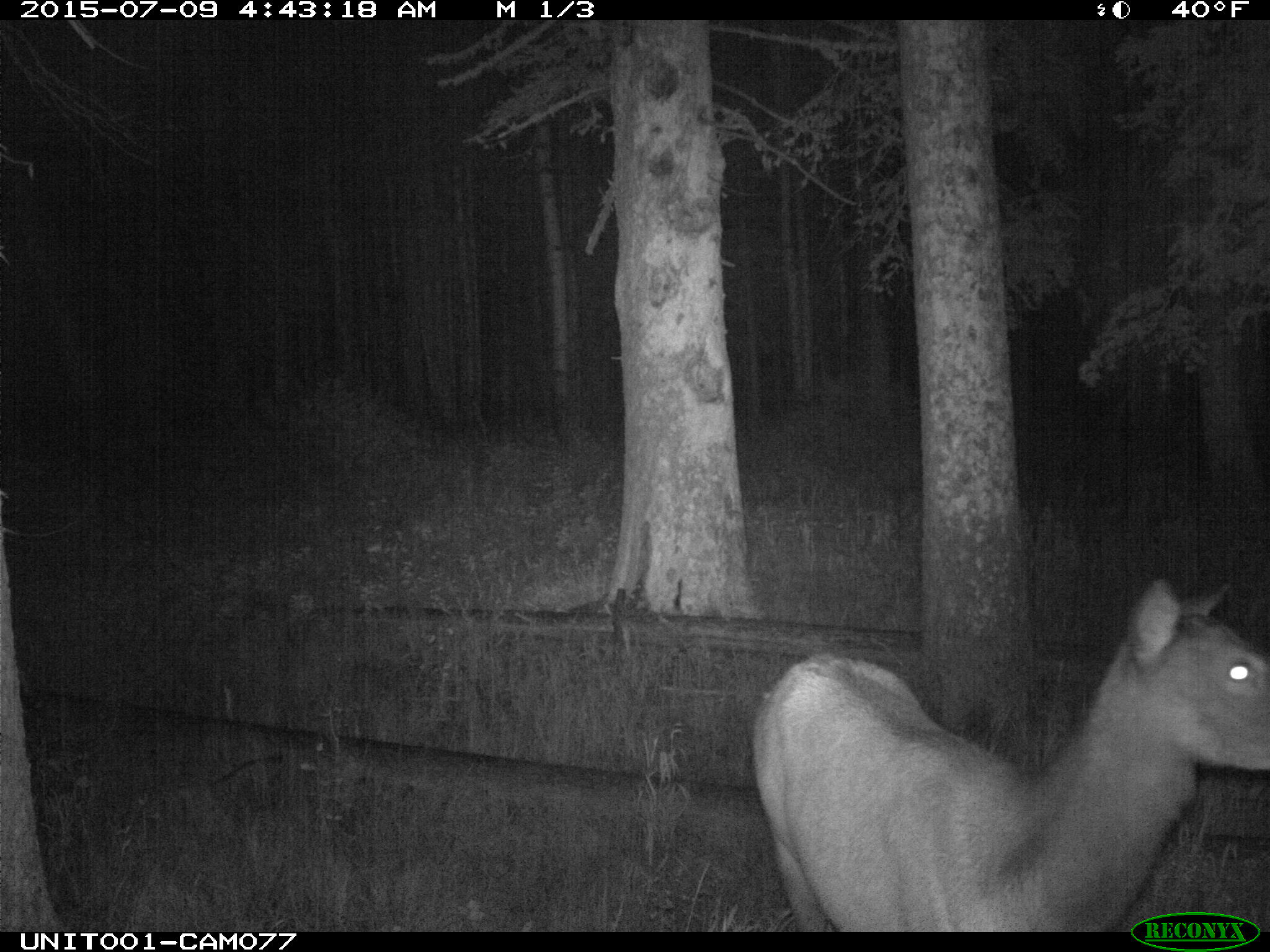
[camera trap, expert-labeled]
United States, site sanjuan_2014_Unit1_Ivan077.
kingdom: Animalia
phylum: Chordata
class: Mammalia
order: Artiodactyla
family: Cervidae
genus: Cervus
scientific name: Cervus elaphus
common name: red deer